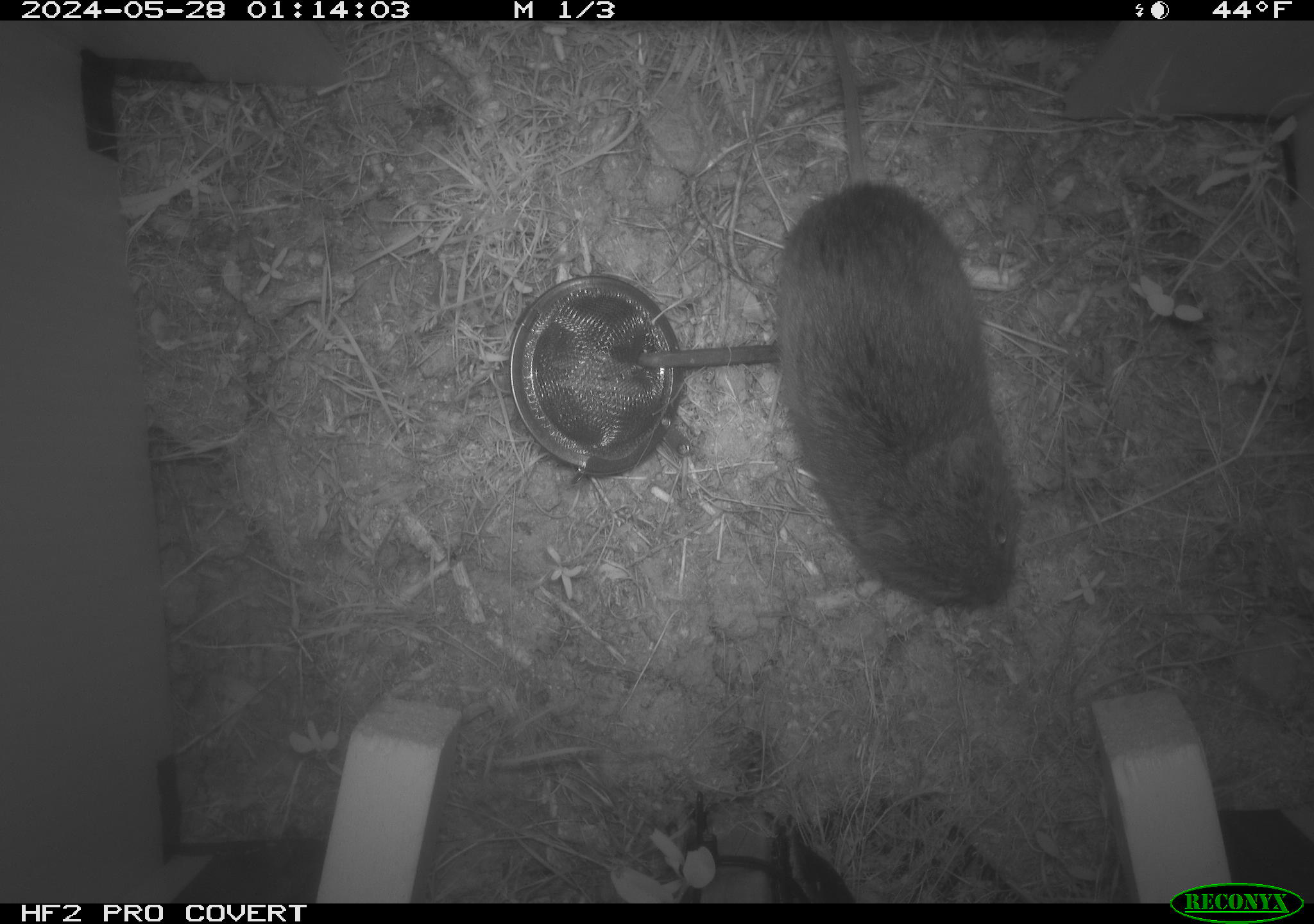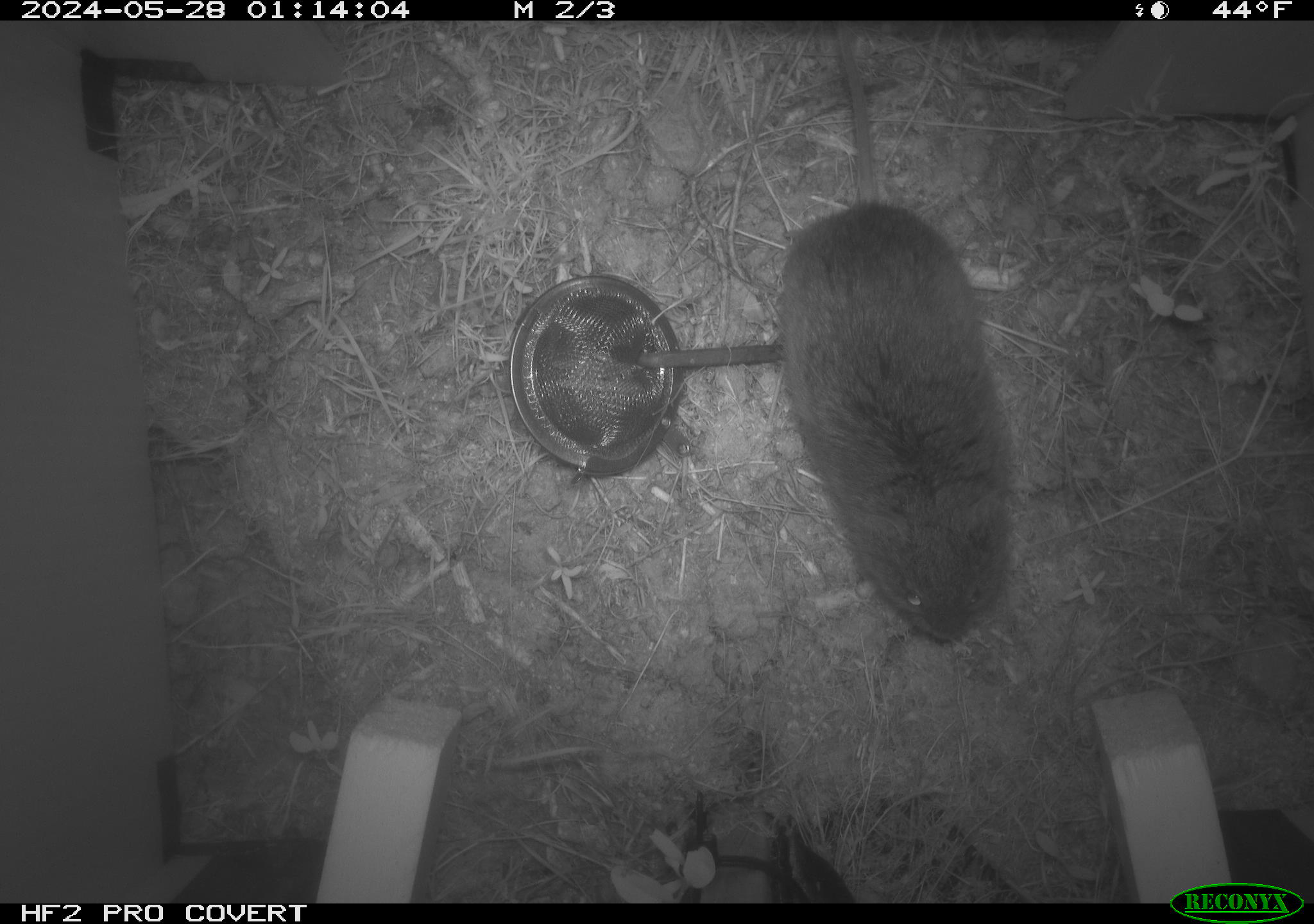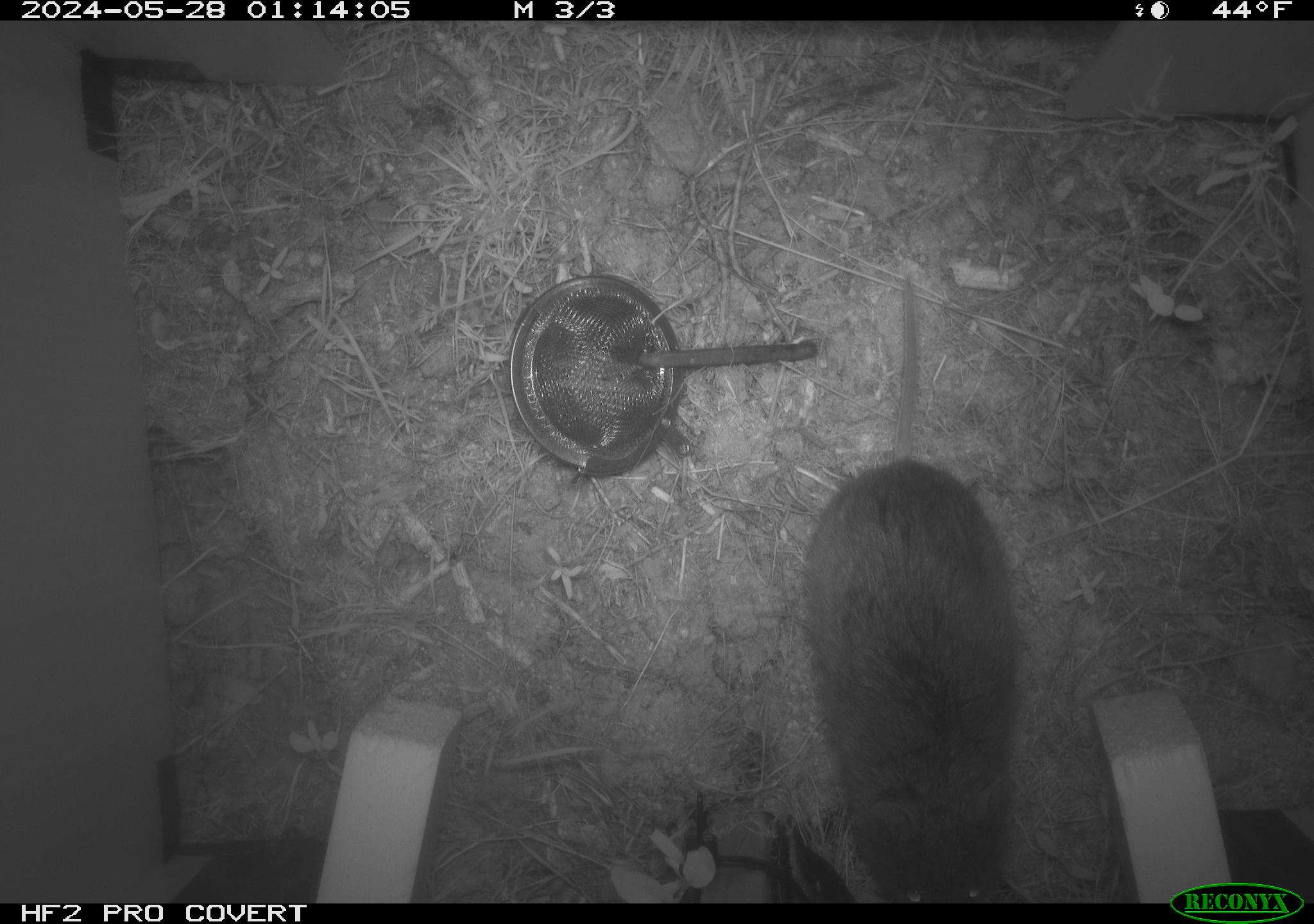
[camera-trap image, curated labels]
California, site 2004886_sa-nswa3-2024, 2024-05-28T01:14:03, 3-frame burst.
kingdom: Animalia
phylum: Chordata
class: Mammalia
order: Rodentia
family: Cricetidae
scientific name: Arvicolinae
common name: voles, lemmings, and muskrats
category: arvicolinae subfamily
Arvicolinae subfamily (voles, lemmings, and muskrats) (Arvicolinae).